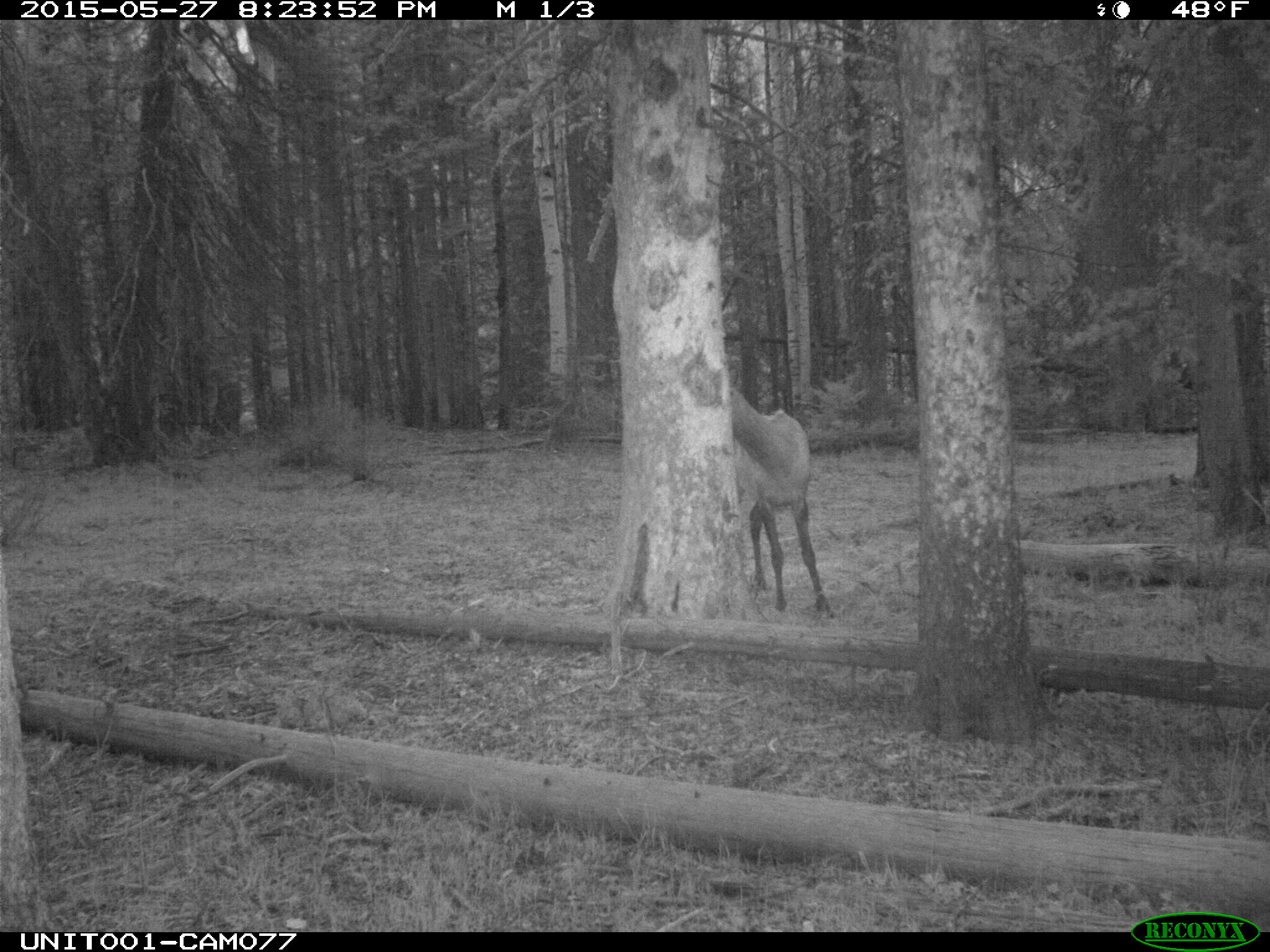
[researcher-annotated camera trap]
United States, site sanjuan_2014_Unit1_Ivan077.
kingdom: Animalia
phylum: Chordata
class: Mammalia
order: Artiodactyla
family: Cervidae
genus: Cervus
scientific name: Cervus elaphus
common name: red deer